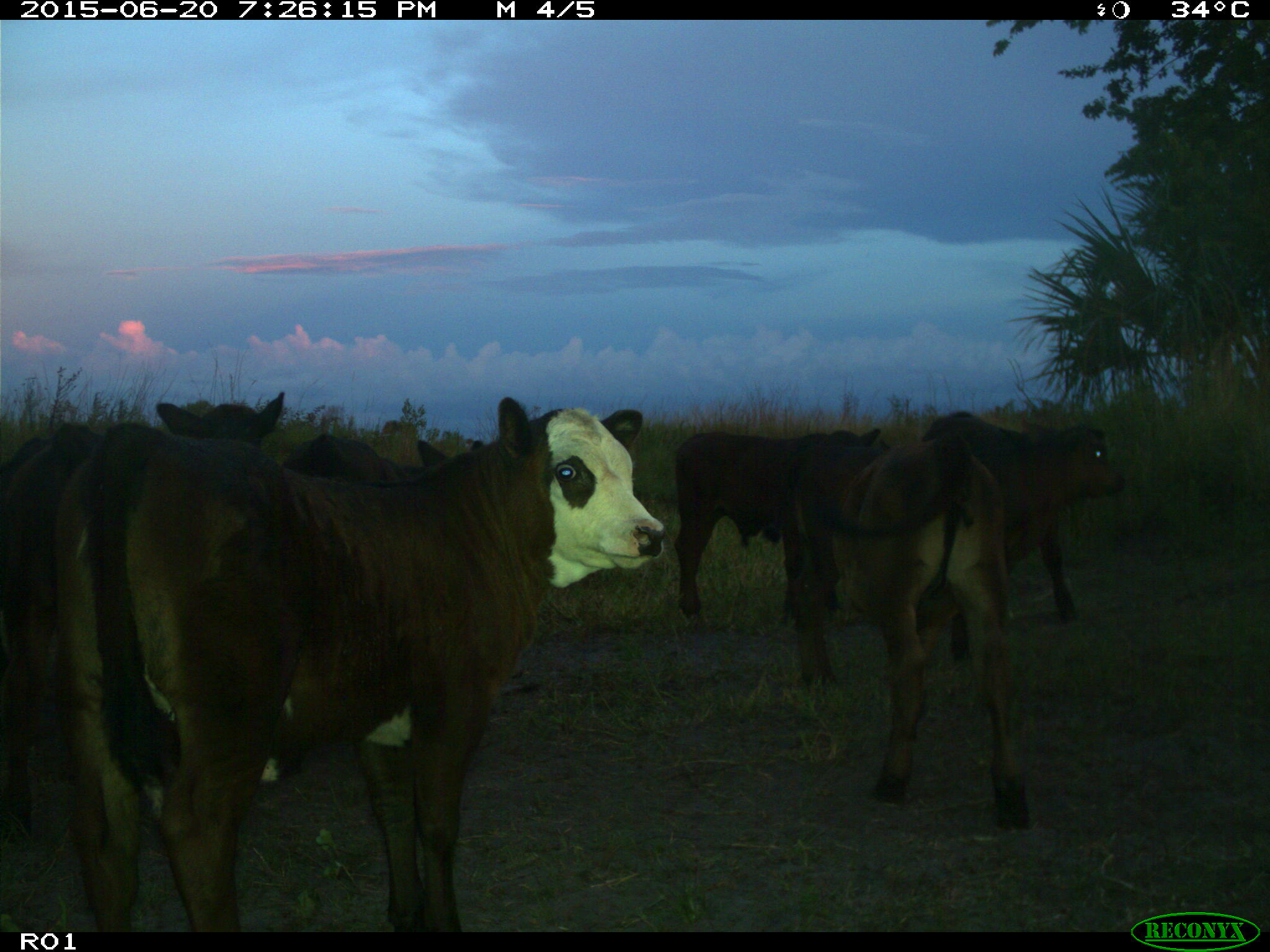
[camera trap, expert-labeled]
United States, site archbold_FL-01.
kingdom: Animalia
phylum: Chordata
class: Mammalia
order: Artiodactyla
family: Bovidae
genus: Bos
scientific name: Bos taurus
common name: domestic cow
Bos taurus (domestic cow).